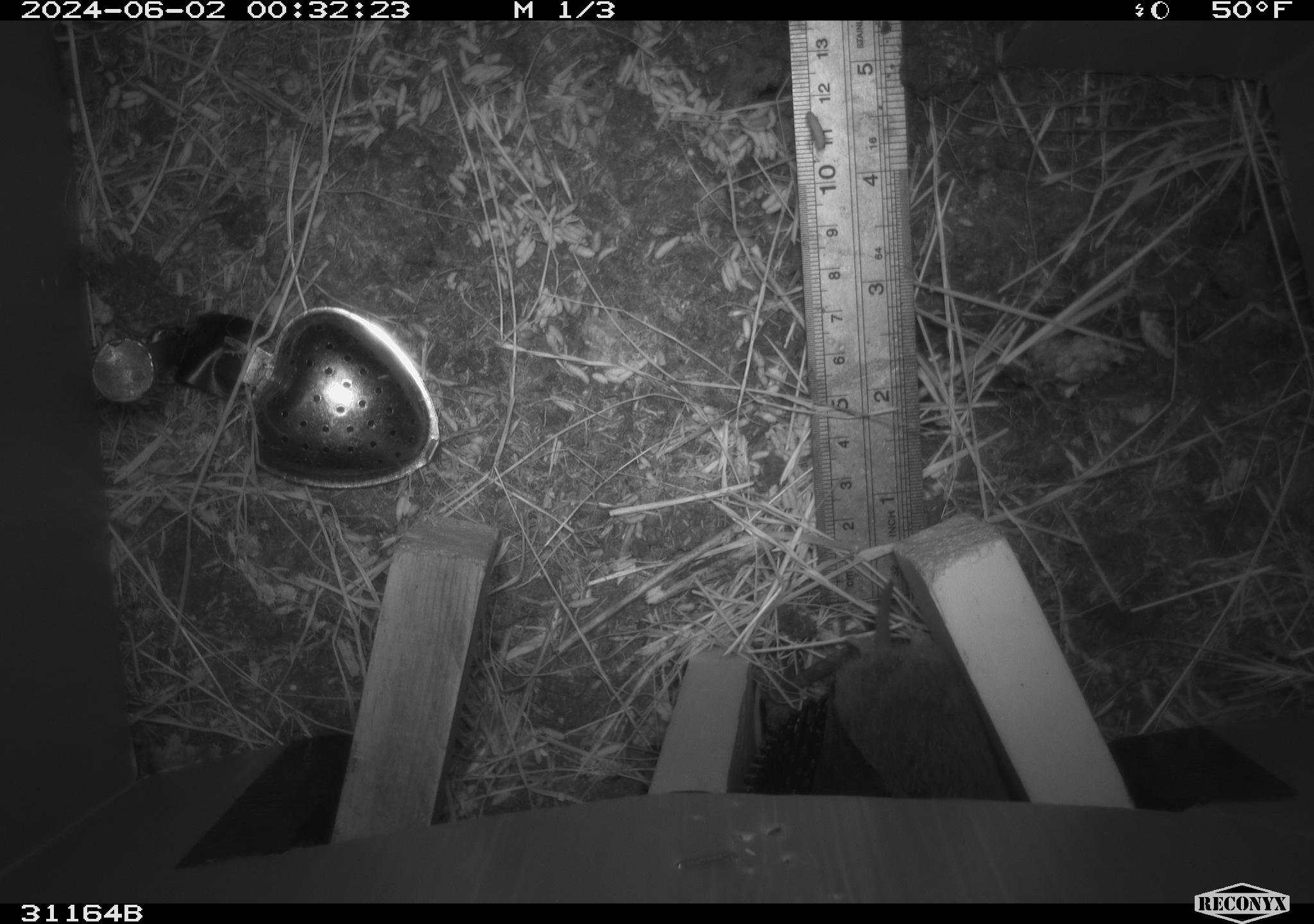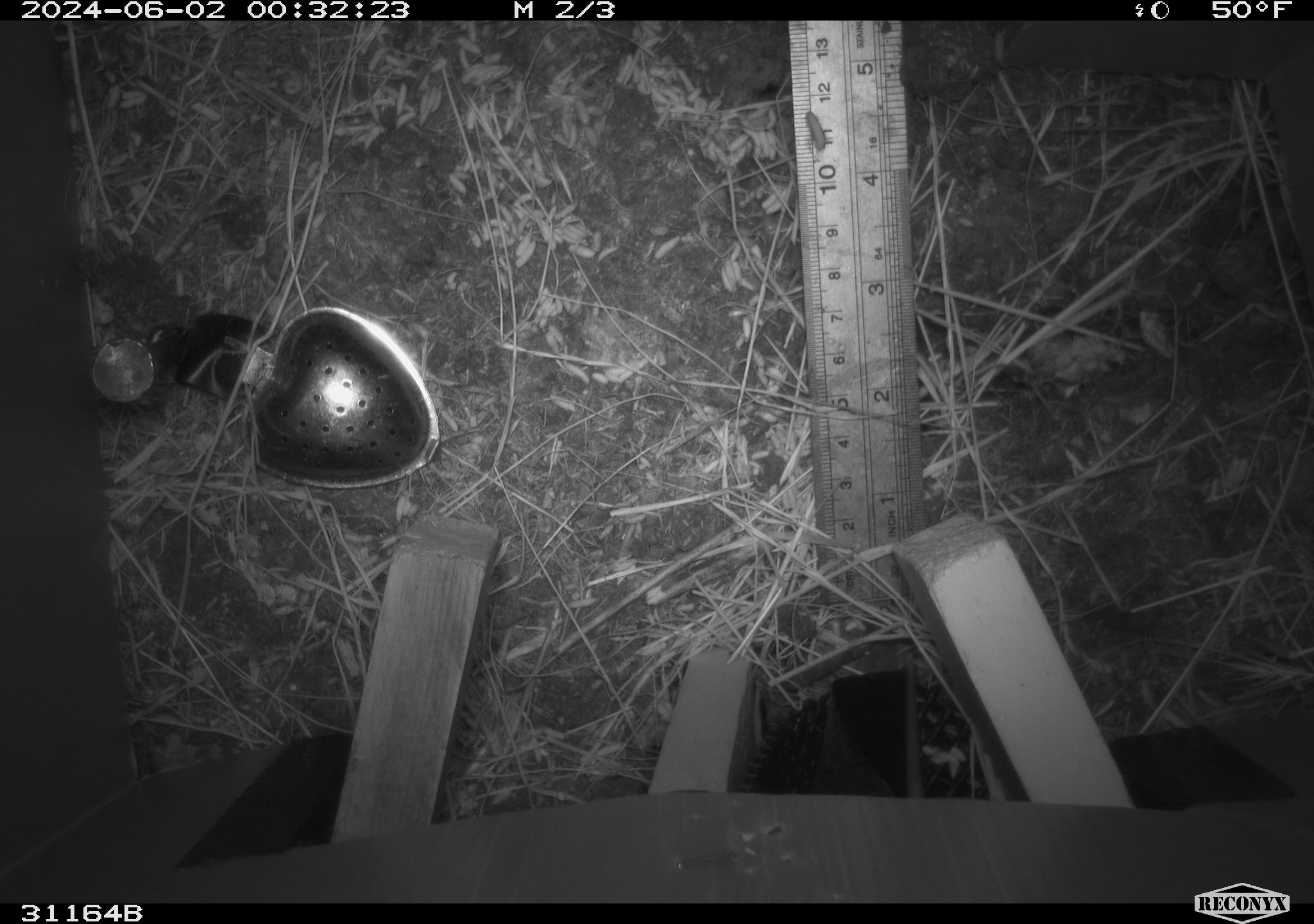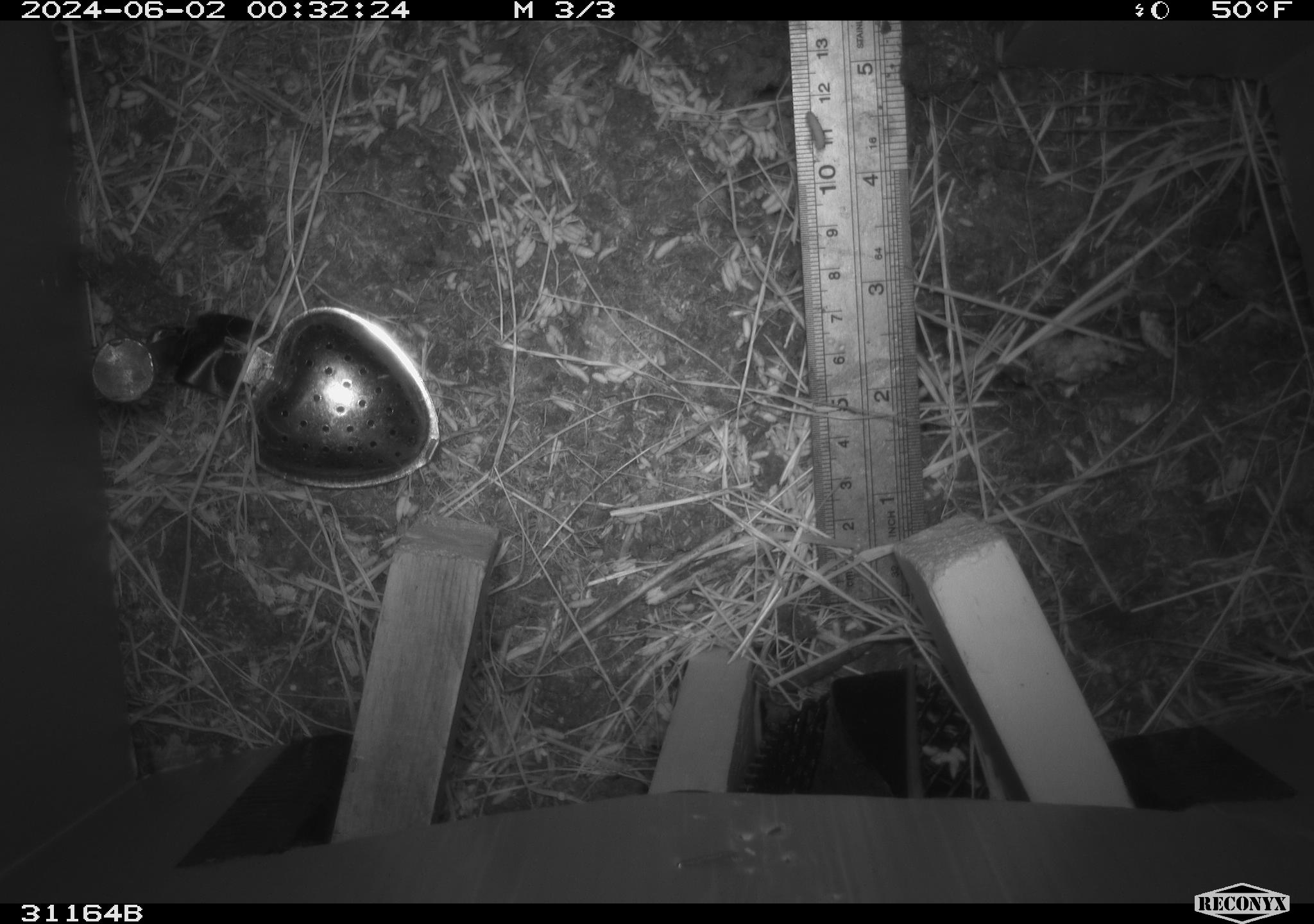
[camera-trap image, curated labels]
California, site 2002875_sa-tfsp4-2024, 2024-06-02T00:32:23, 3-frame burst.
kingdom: Animalia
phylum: Chordata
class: Mammalia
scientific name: Mammalia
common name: mammal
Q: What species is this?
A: Mammal (Mammalia).